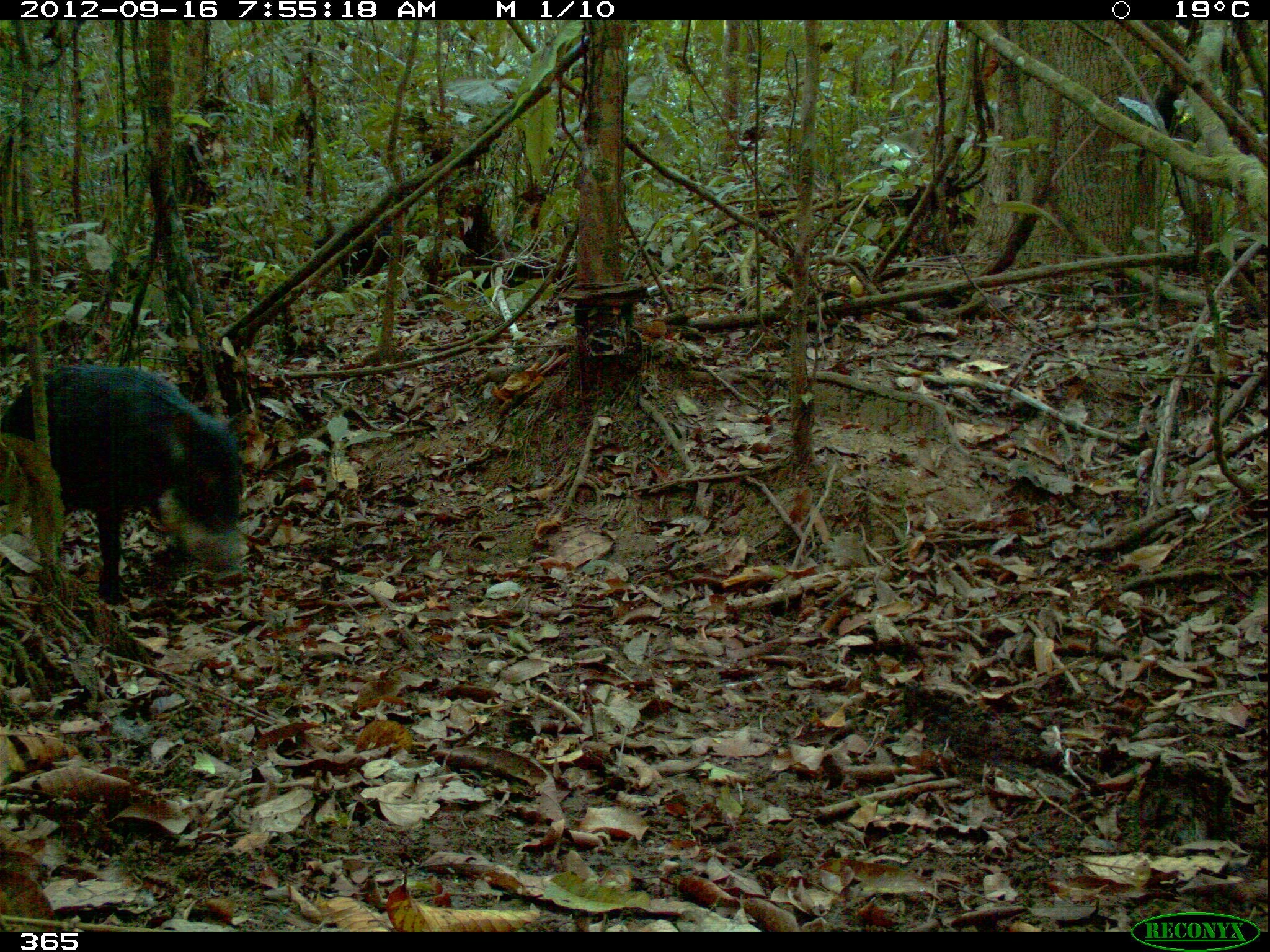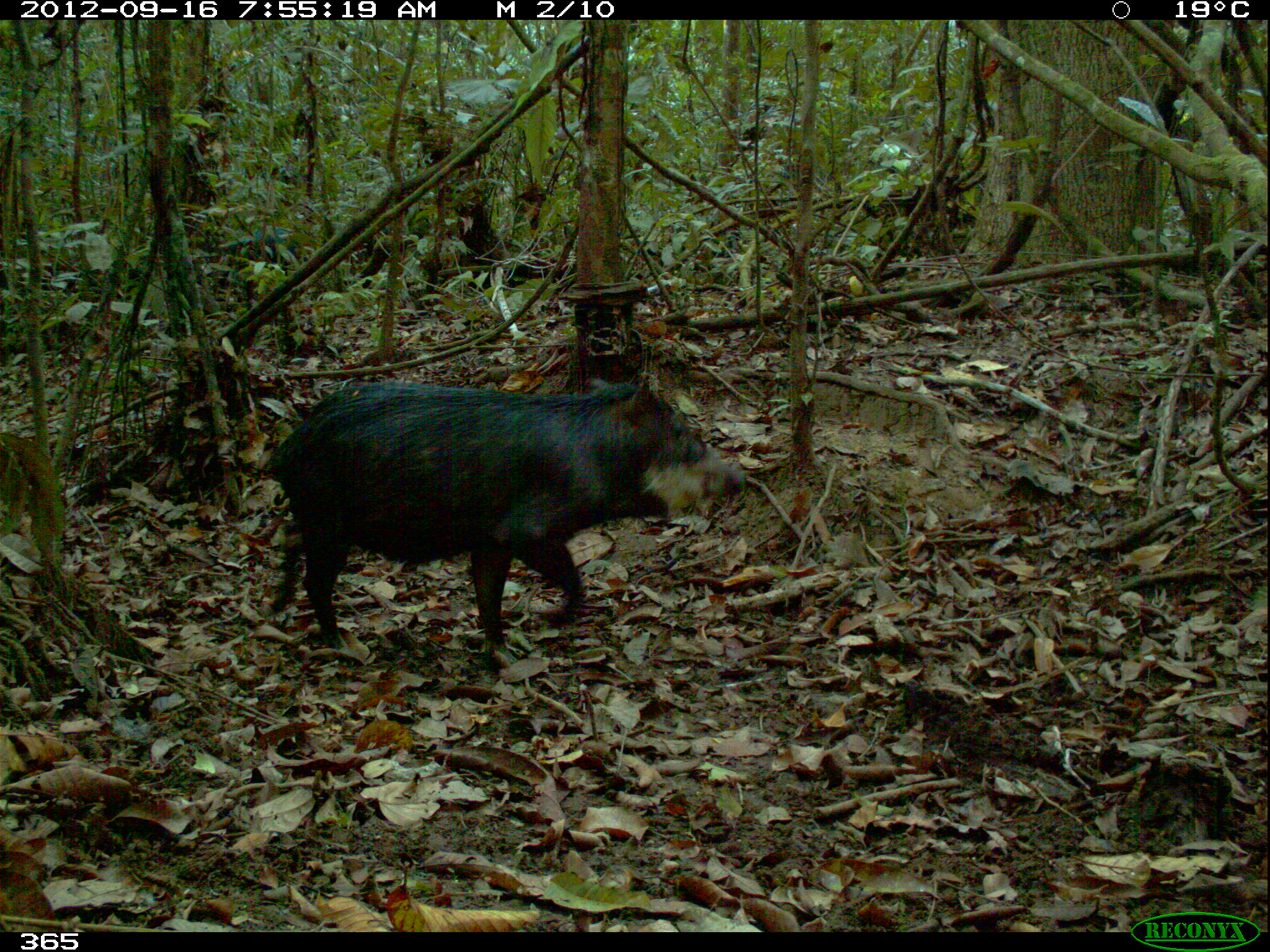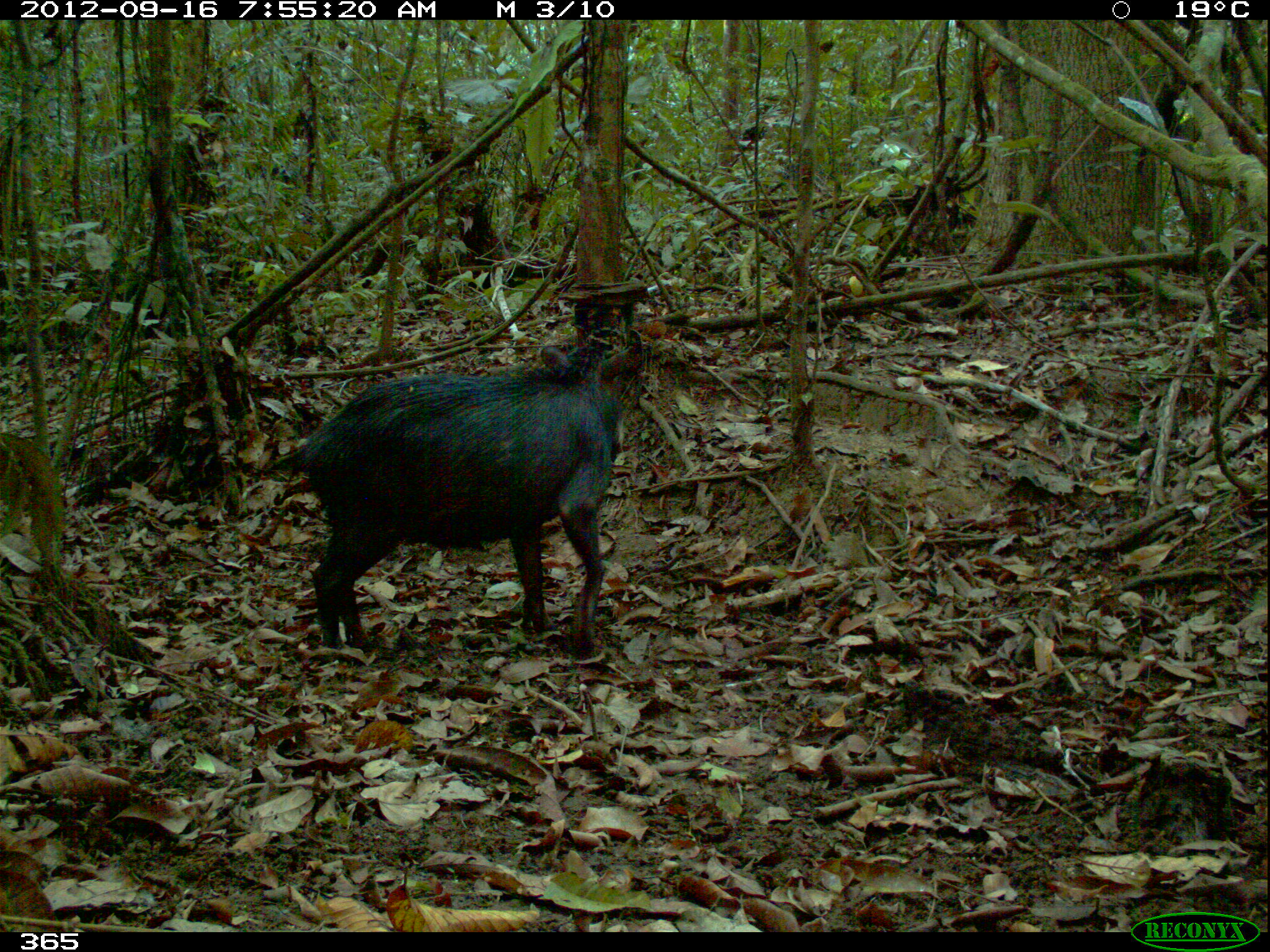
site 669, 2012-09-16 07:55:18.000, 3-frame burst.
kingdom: Animalia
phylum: Chordata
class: Mammalia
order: Artiodactyla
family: Tayassuidae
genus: Tayassu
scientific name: Tayassu pecari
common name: white-lipped peccary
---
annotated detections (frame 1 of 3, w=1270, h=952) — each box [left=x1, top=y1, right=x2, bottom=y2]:
tayassu pecari: [left=0, top=354, right=251, bottom=604]; [left=307, top=209, right=384, bottom=289]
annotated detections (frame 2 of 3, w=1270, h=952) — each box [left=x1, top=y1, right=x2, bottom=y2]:
tayassu pecari: [left=261, top=364, right=747, bottom=665]